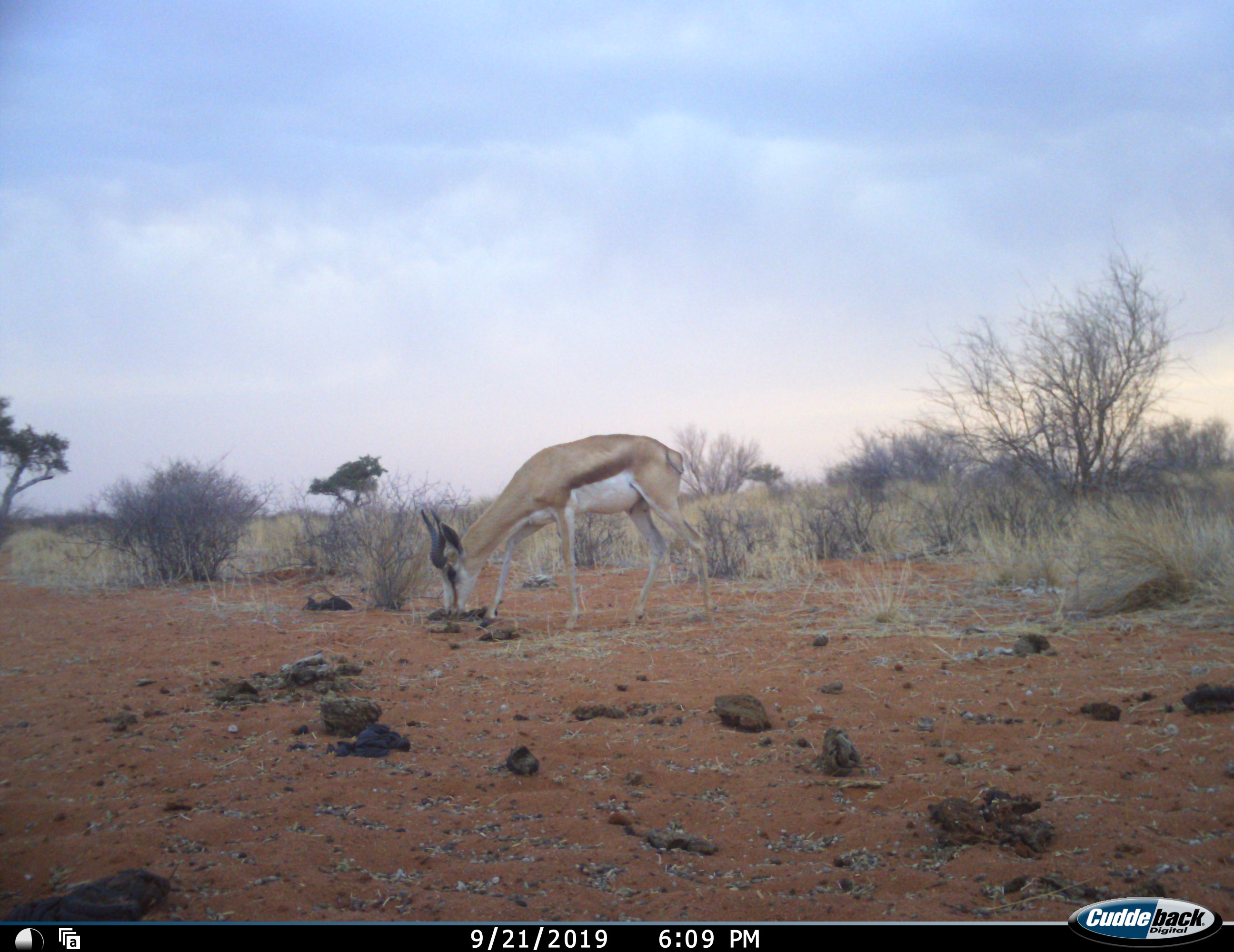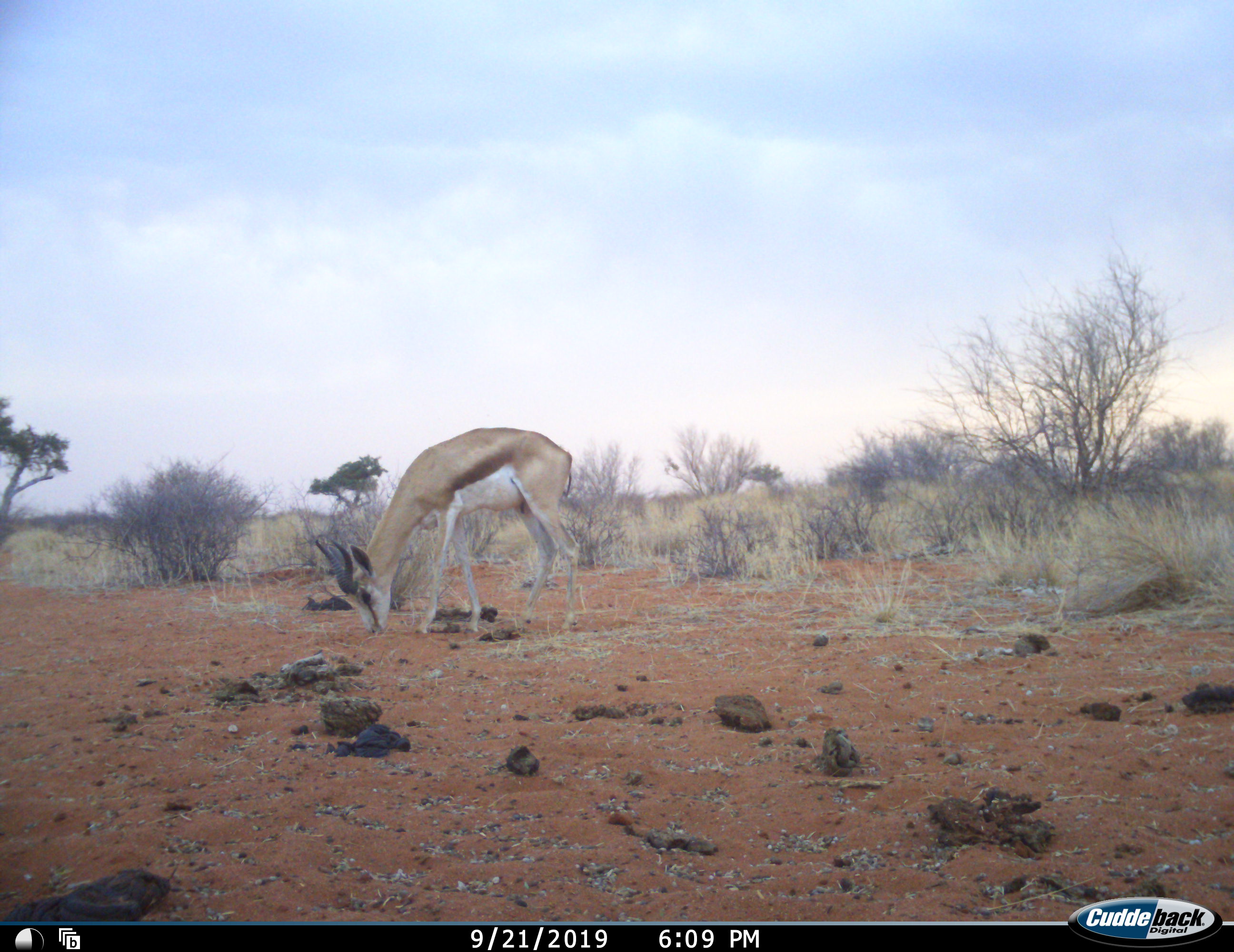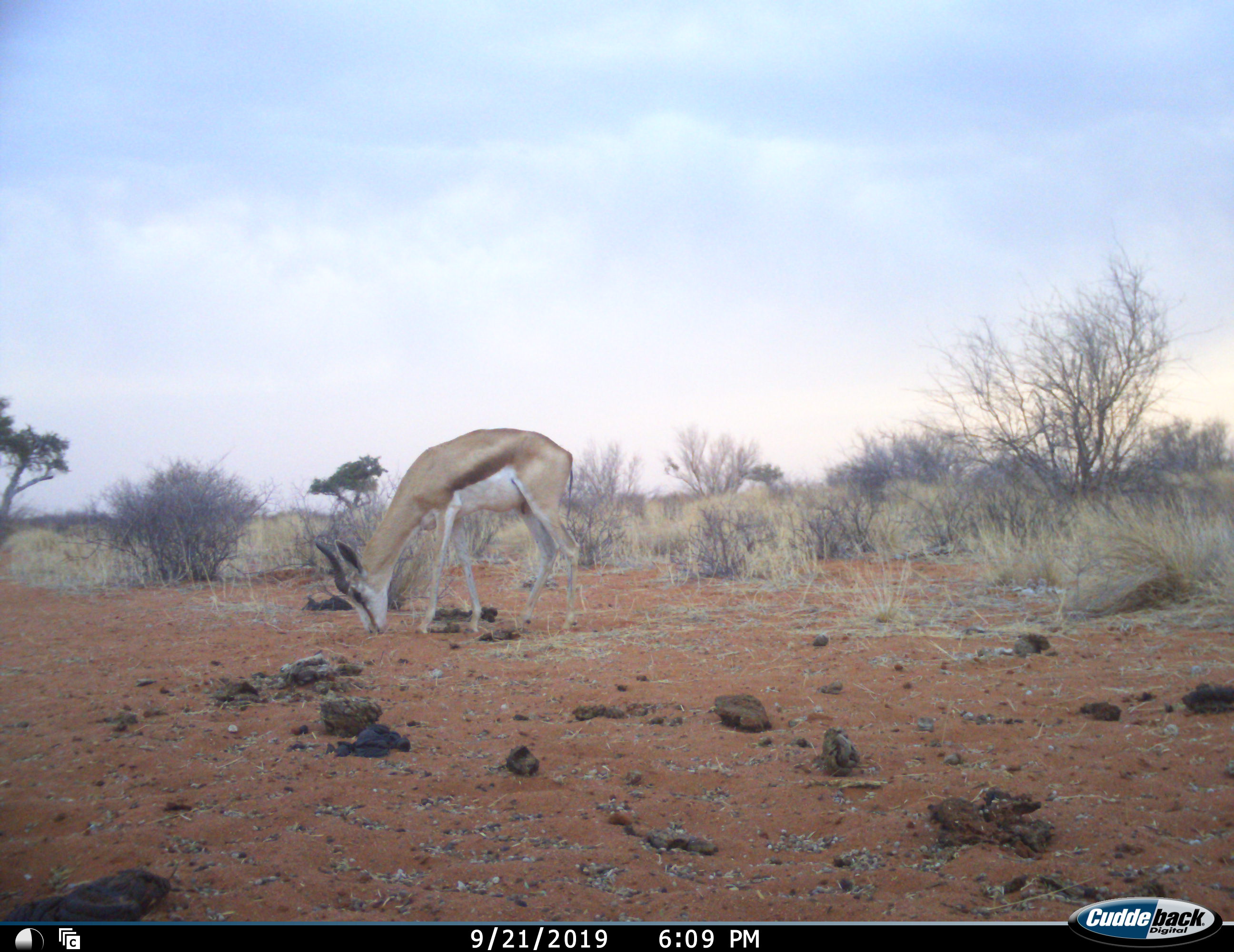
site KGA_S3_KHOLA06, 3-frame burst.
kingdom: Animalia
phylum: Chordata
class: Mammalia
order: Artiodactyla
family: Bovidae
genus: Antidorcas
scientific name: Antidorcas marsupialis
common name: springbok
Springbok (Antidorcas marsupialis), count 1. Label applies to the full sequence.